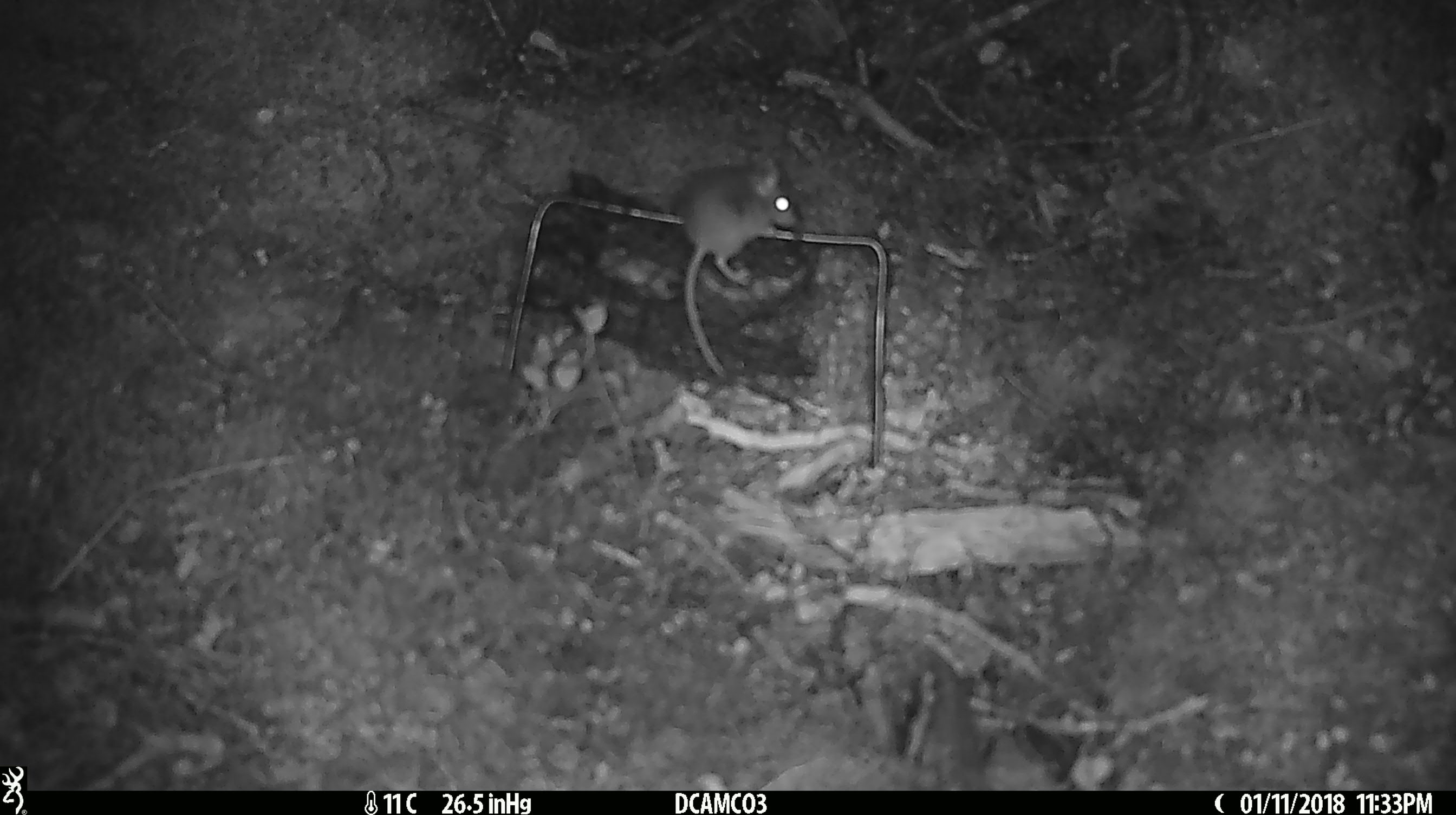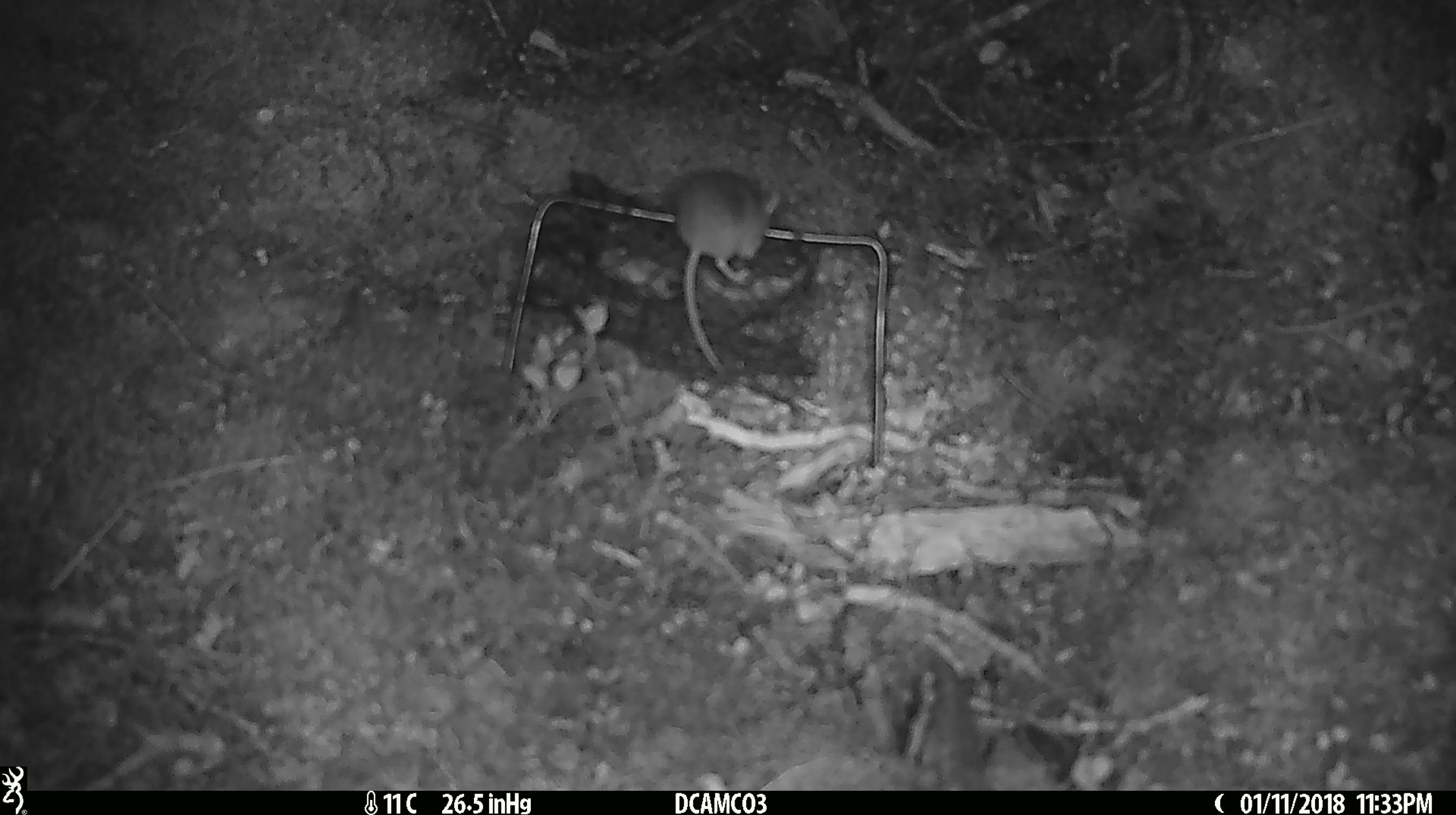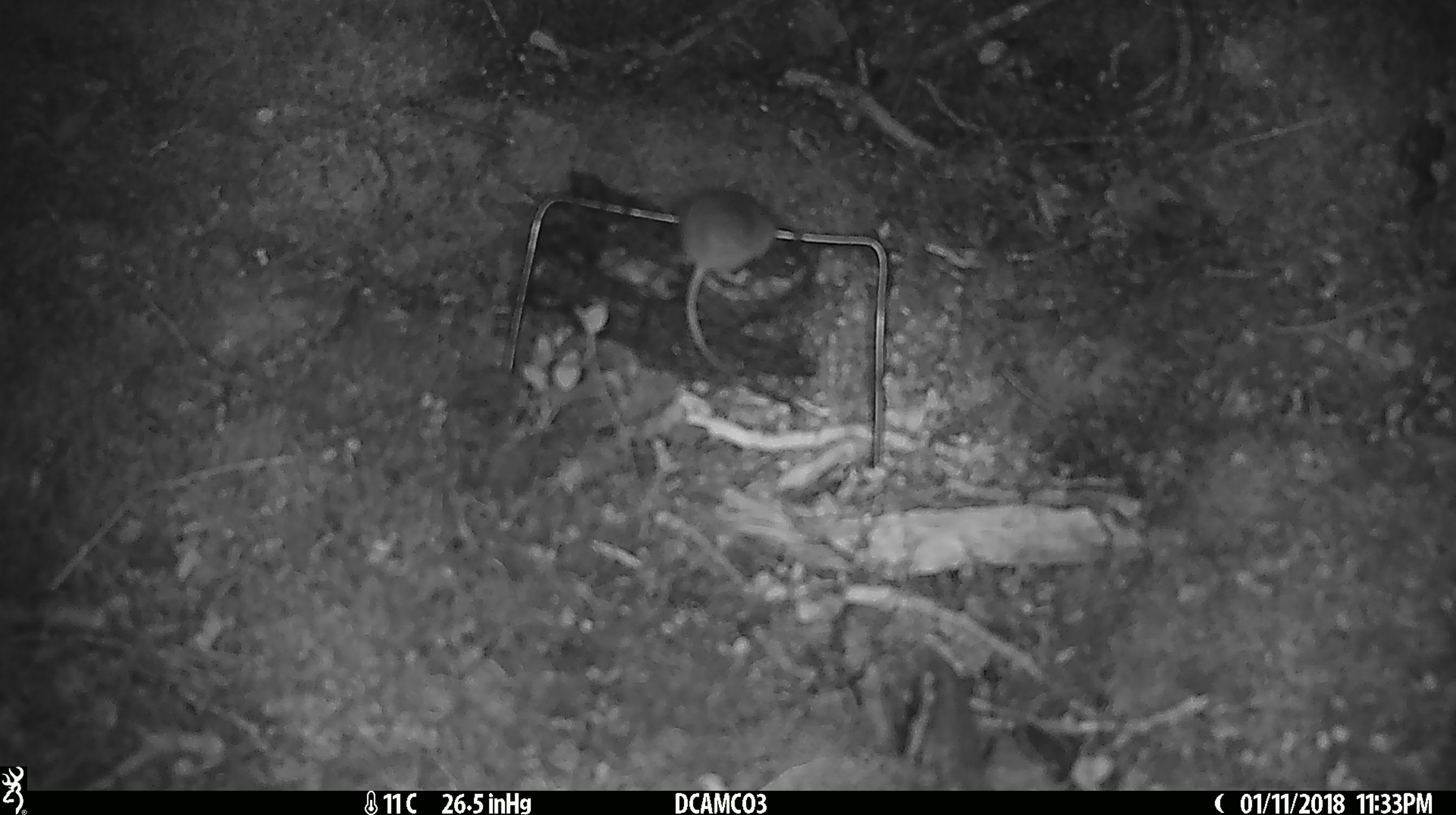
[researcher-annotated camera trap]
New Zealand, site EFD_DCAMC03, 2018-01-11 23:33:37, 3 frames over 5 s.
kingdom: Animalia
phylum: Chordata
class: Mammalia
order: Rodentia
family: Muridae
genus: Mus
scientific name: Mus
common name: mouse